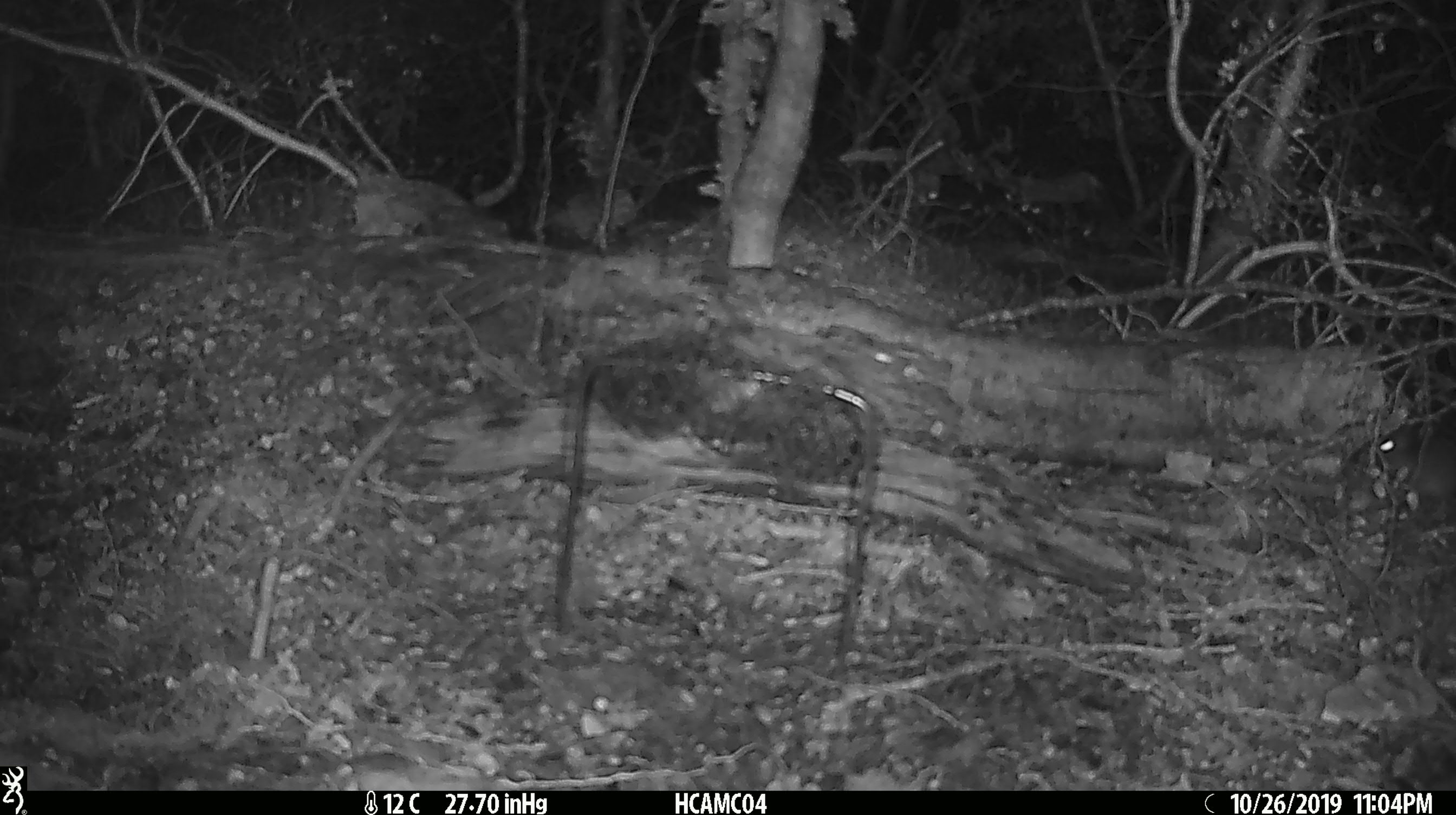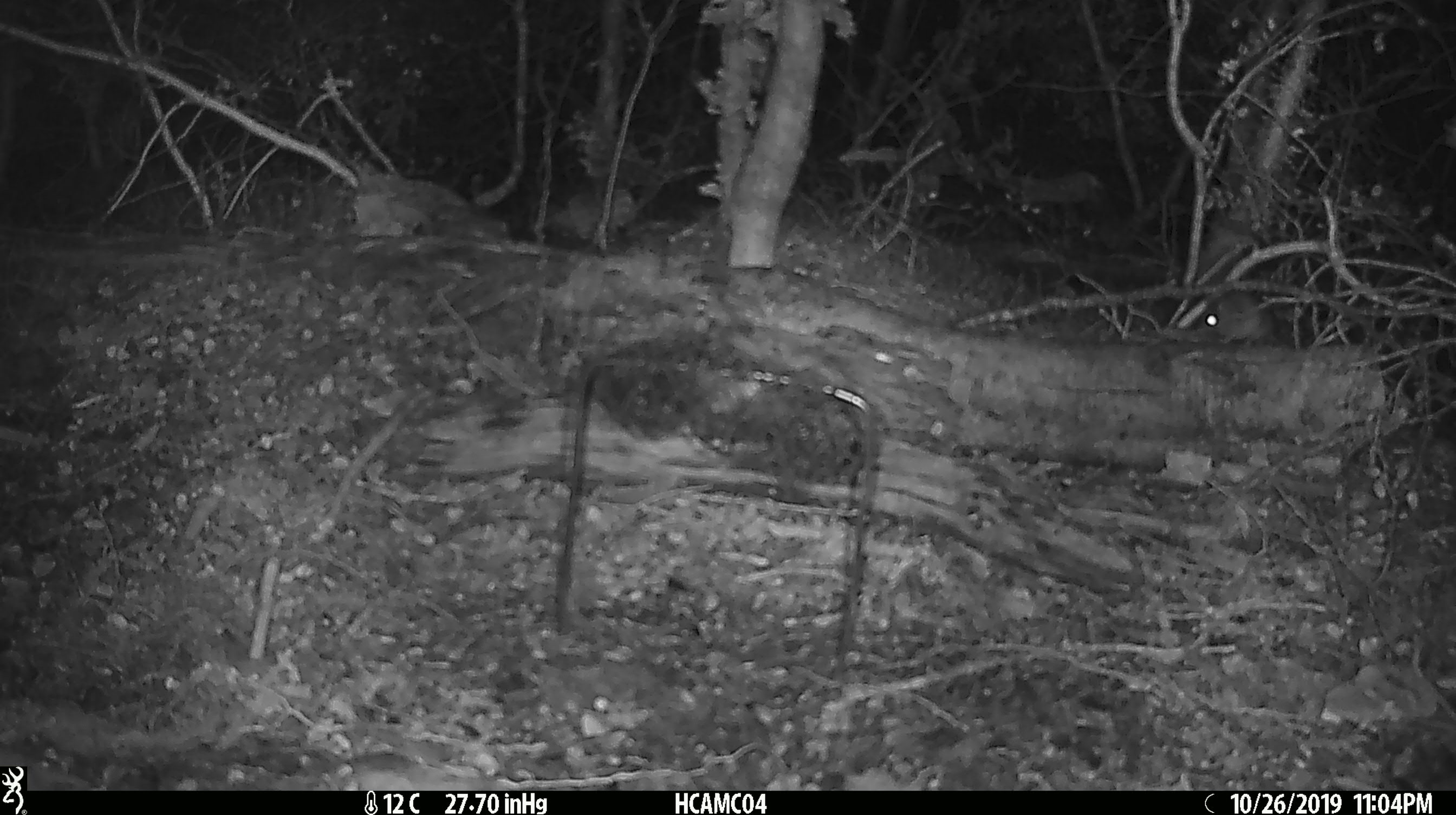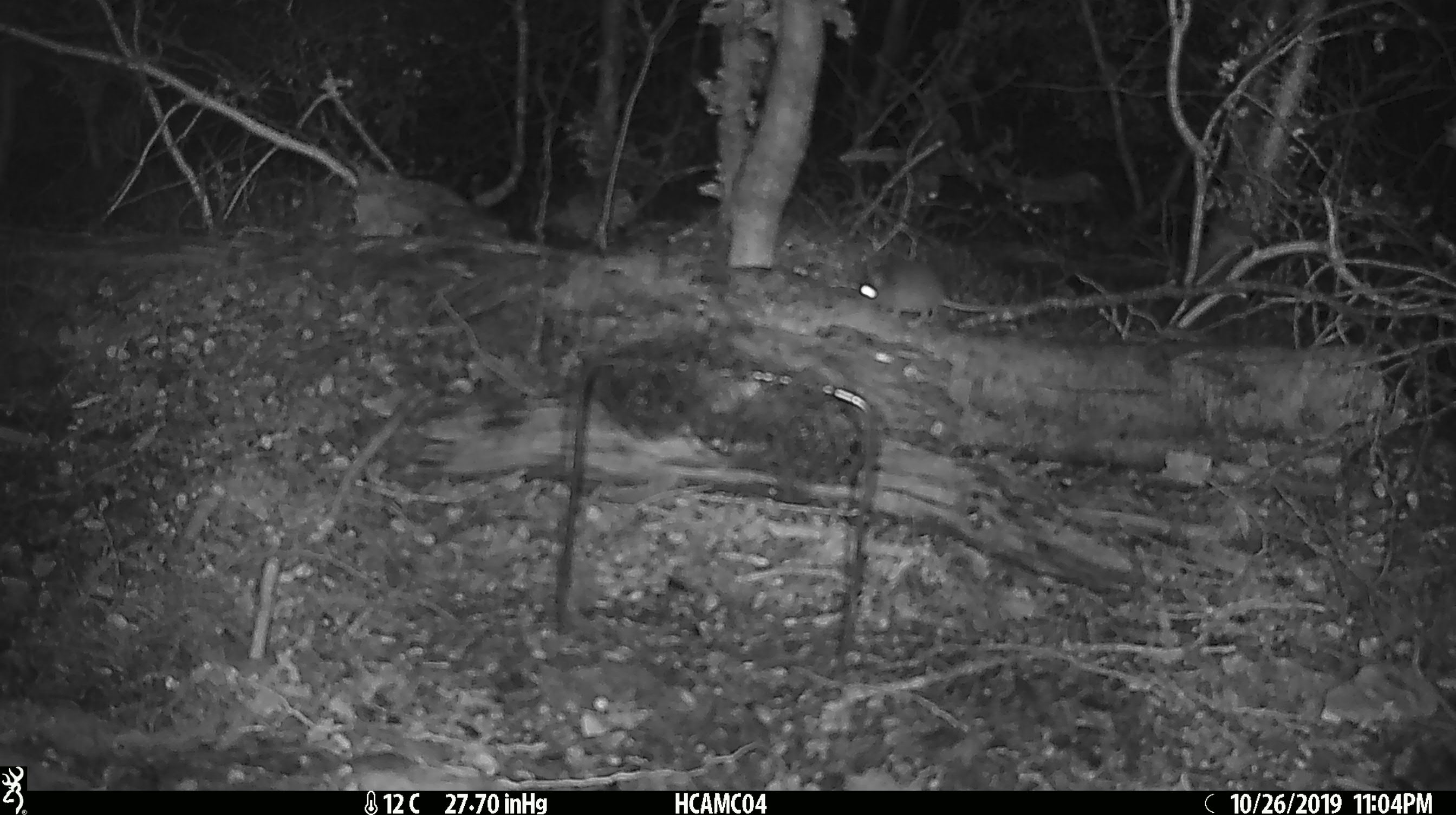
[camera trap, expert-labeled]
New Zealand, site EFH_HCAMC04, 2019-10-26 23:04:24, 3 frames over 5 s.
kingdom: Animalia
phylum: Chordata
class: Mammalia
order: Rodentia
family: Muridae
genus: Mus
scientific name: Mus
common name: mouse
Mouse (Mus).